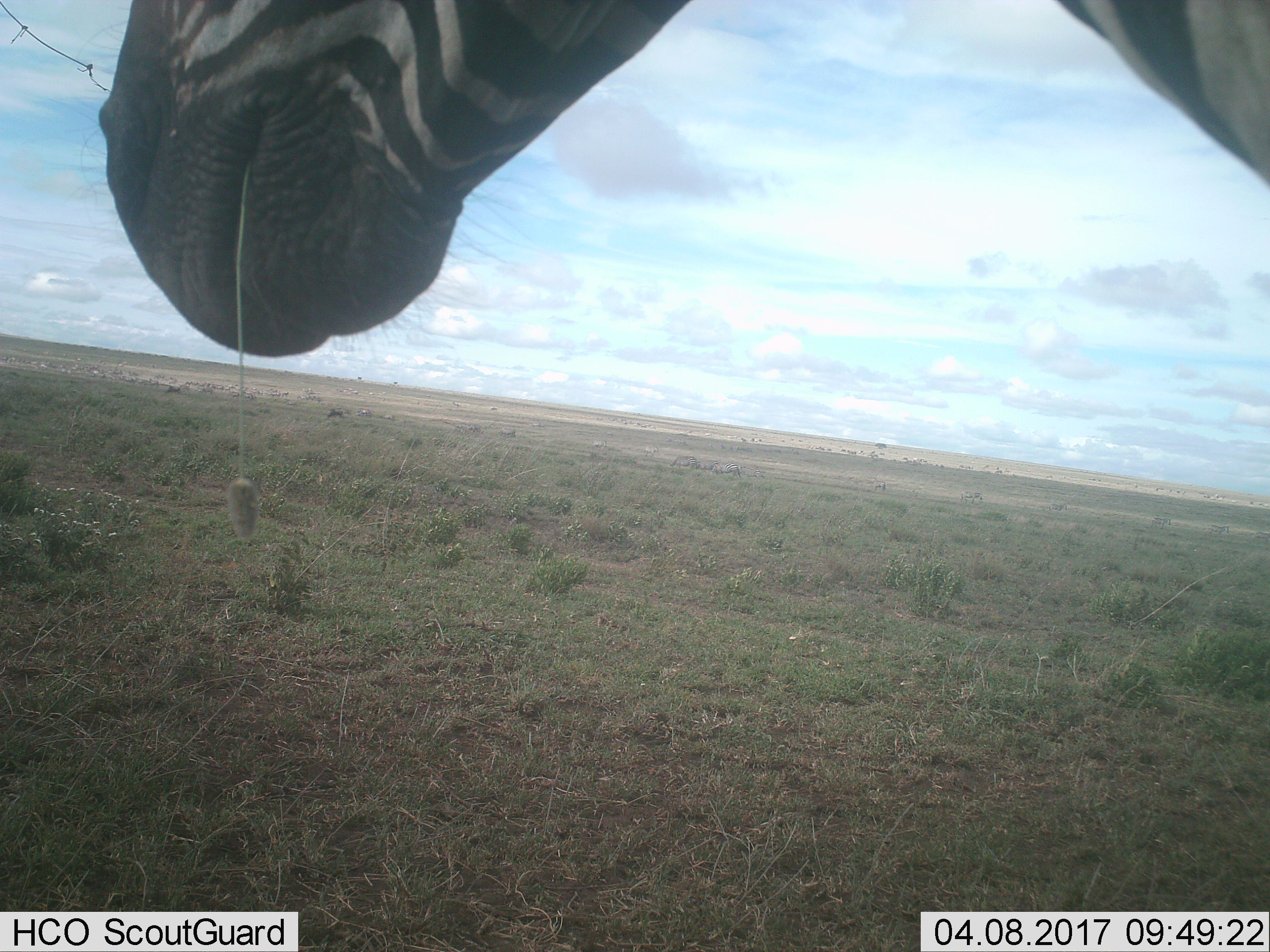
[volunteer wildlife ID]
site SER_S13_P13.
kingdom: Animalia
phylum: Chordata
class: Mammalia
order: Perissodactyla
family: Equidae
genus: Equus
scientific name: Equus quagga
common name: plains zebra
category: zebraplains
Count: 1.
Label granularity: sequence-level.